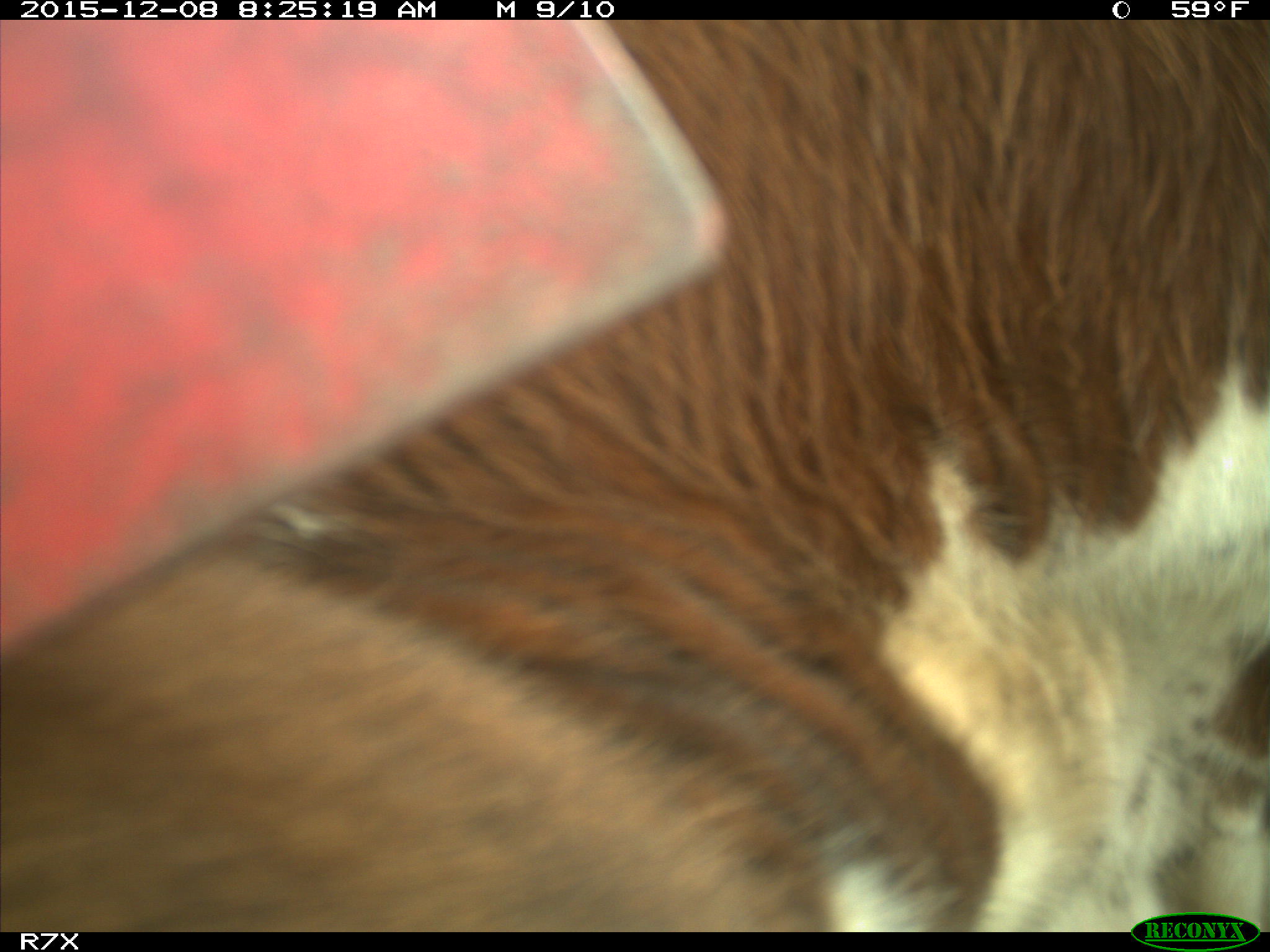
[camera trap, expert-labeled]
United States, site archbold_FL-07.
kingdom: Animalia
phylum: Chordata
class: Mammalia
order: Artiodactyla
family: Bovidae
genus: Bos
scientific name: Bos taurus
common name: domestic cow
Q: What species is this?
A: Bos taurus (domestic cow).